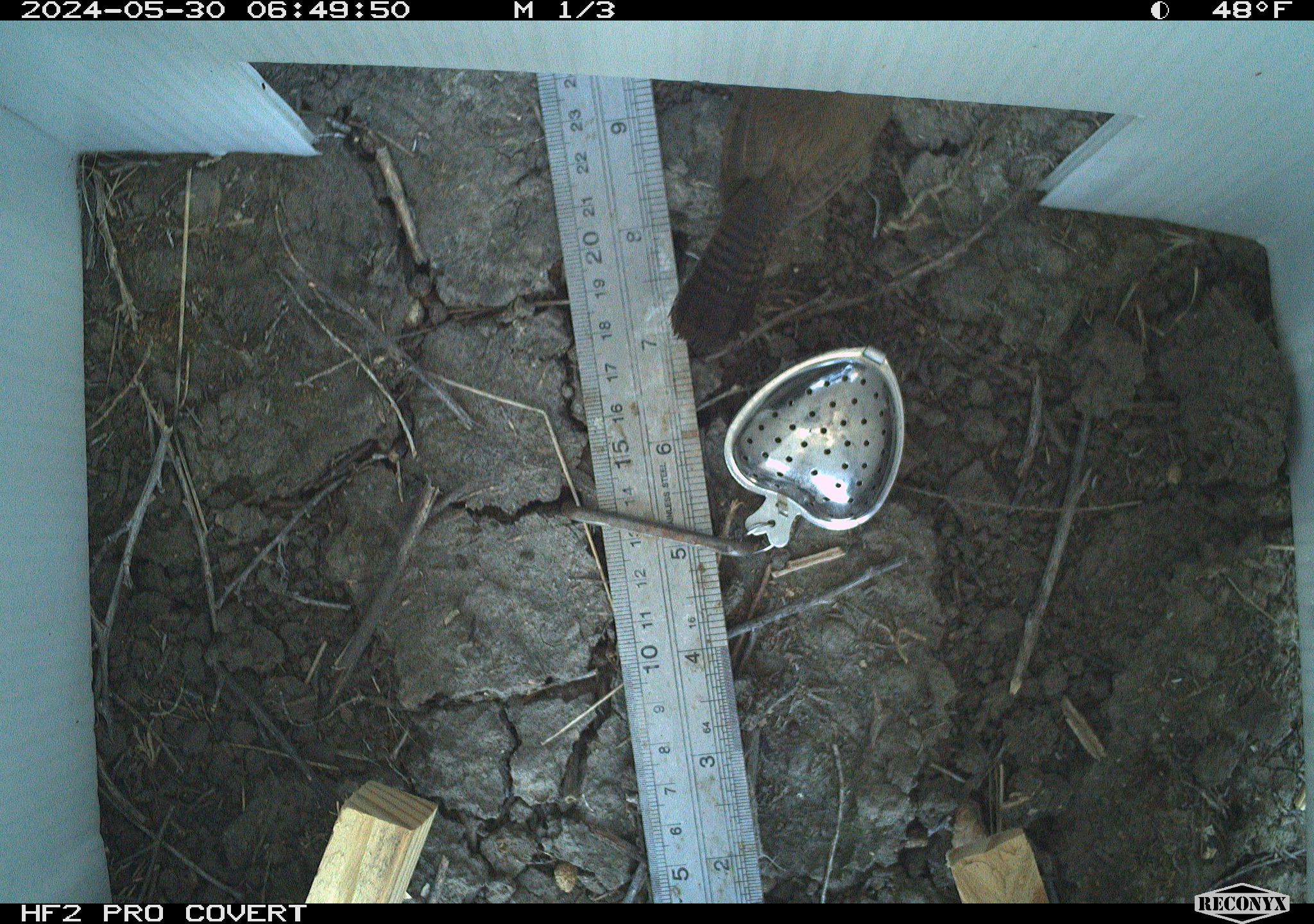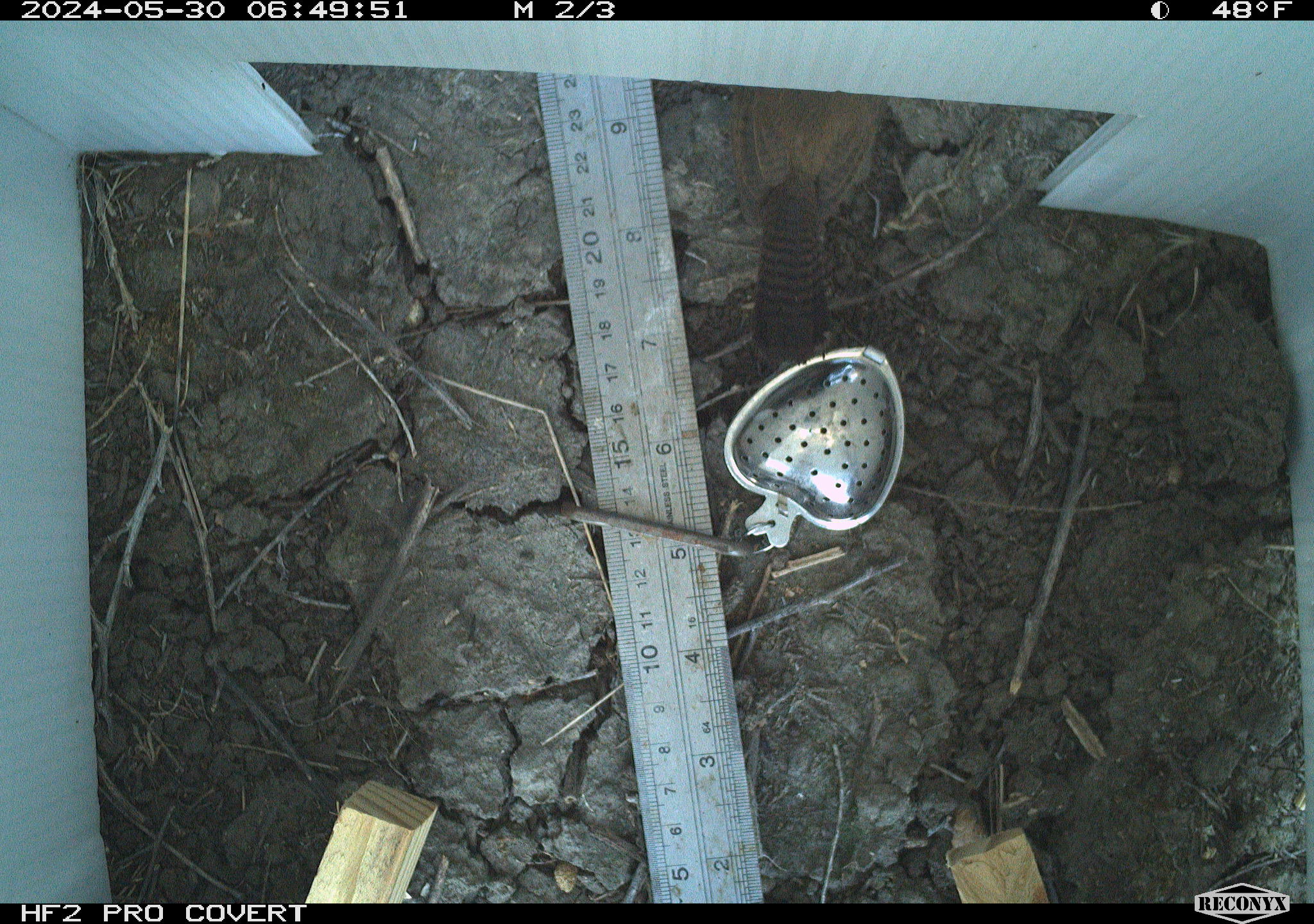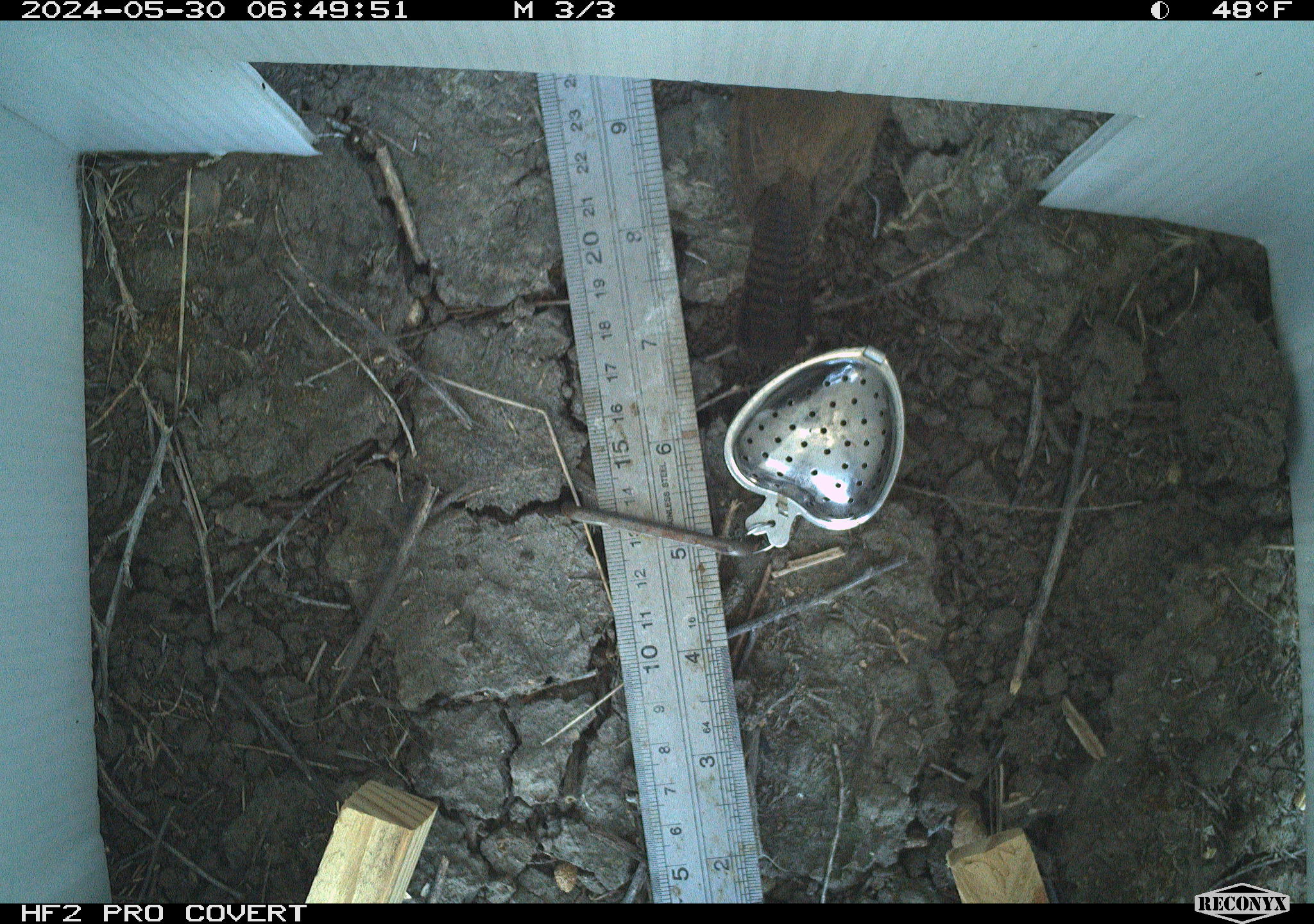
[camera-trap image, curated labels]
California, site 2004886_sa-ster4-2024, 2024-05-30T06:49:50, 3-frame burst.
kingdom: Animalia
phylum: Chordata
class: Aves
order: Passeriformes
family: Troglodytidae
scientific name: Troglodytidae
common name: wren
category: troglodytidae family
Troglodytidae family (wren) (Troglodytidae).